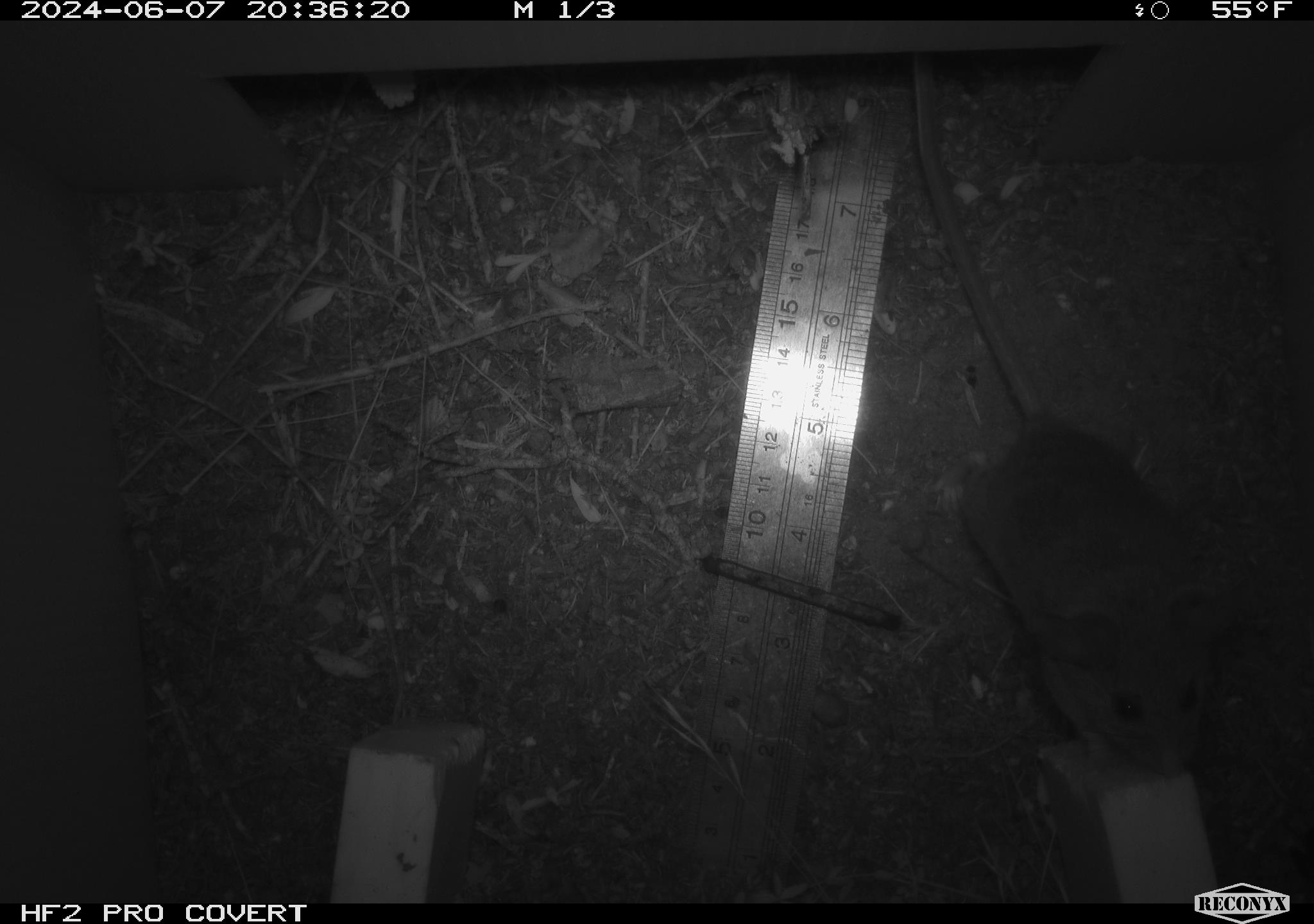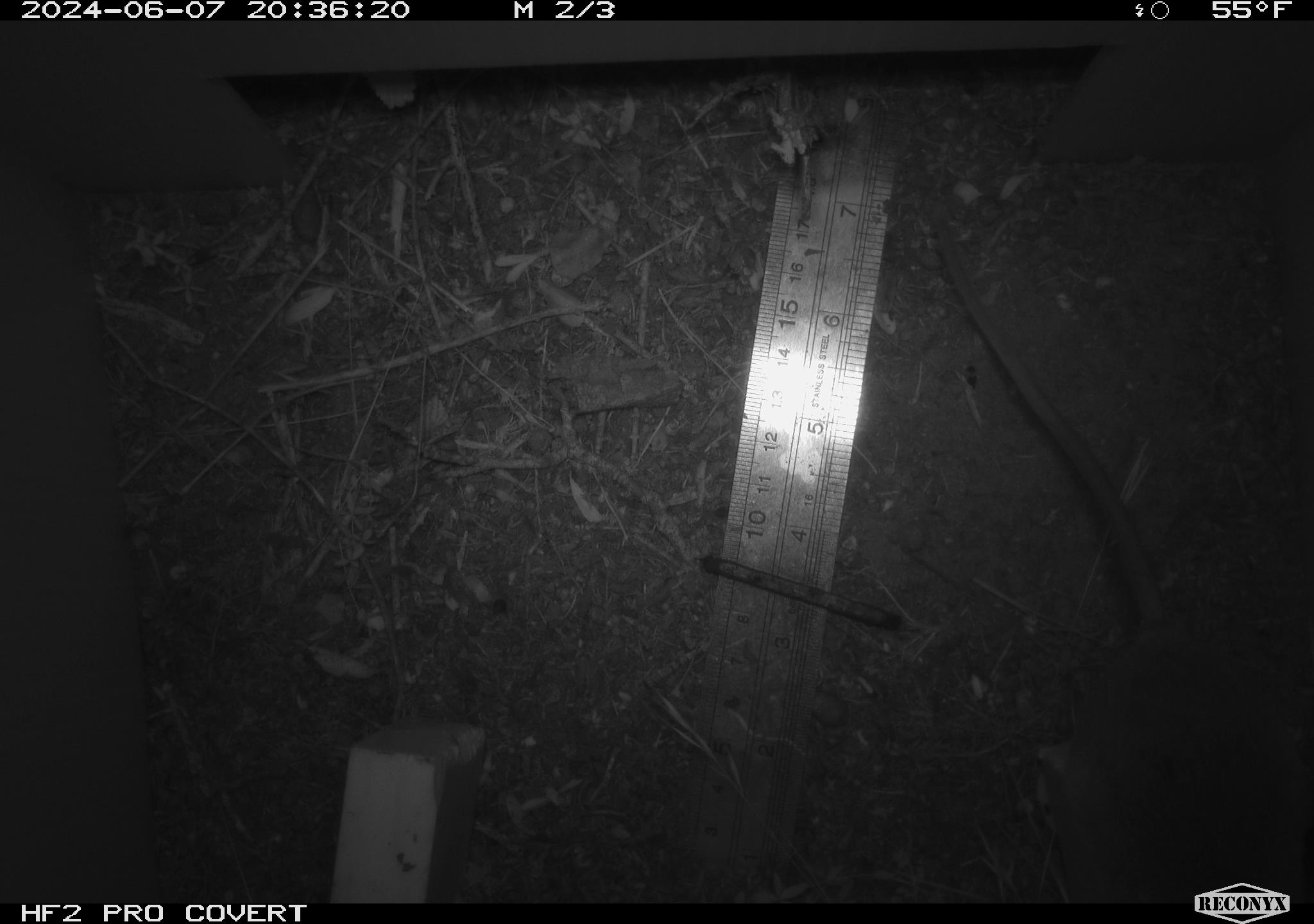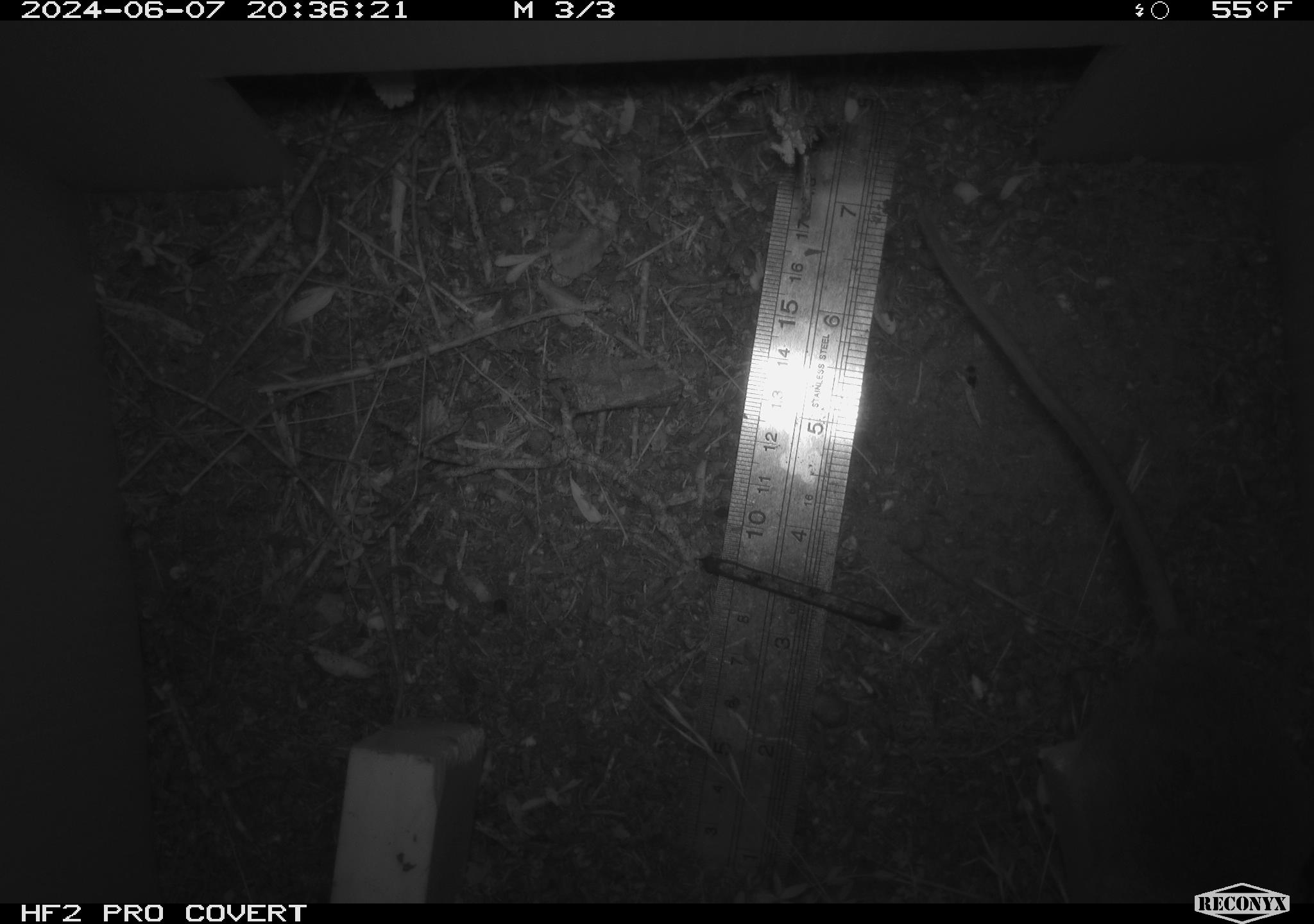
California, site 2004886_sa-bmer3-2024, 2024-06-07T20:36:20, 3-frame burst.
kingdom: Animalia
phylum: Chordata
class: Mammalia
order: Rodentia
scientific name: Rodentia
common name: mouse species